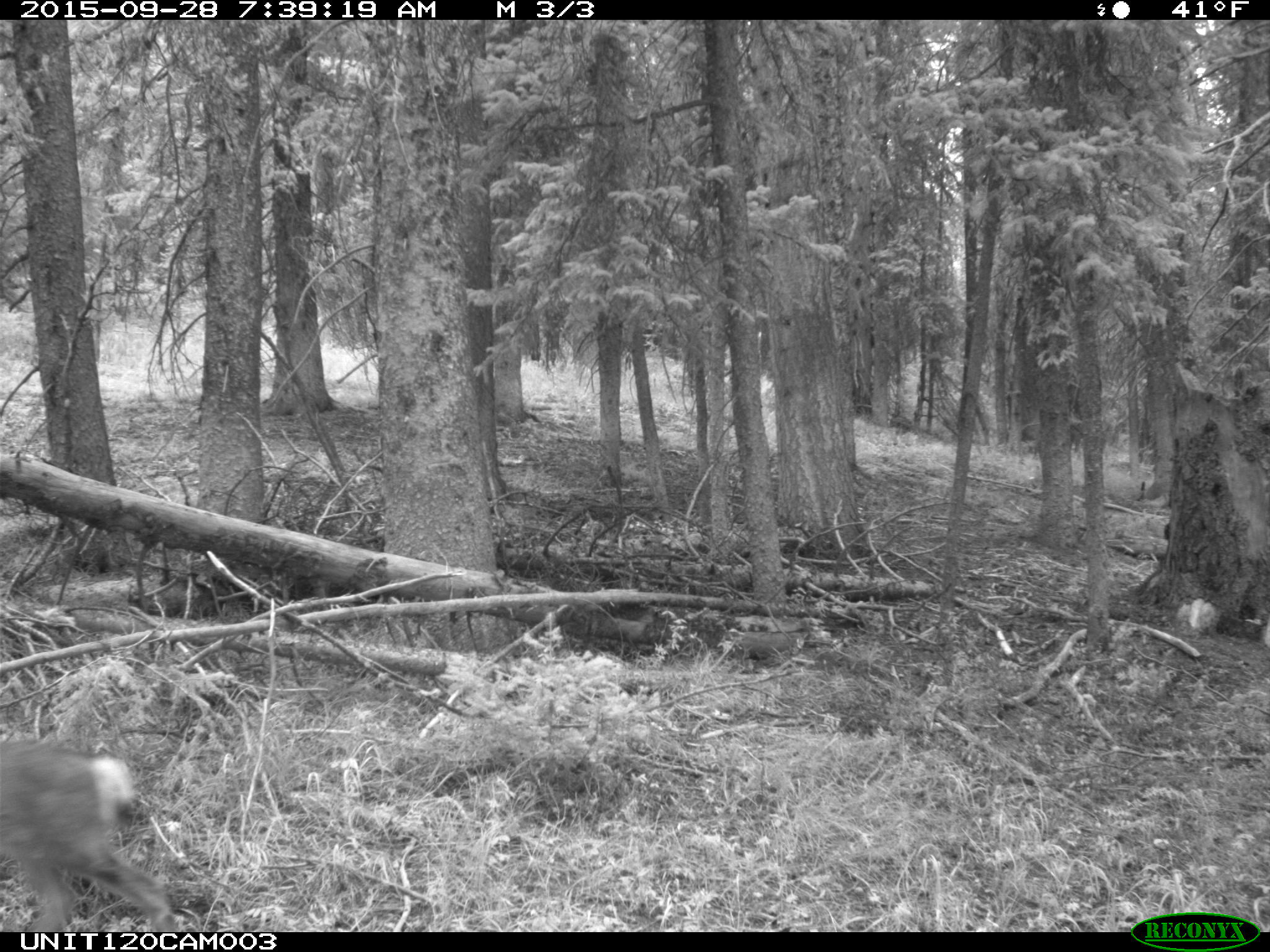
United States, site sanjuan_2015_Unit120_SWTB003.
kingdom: Animalia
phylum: Chordata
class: Mammalia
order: Artiodactyla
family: Cervidae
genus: Odocoileus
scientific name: Odocoileus hemionus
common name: mule deer